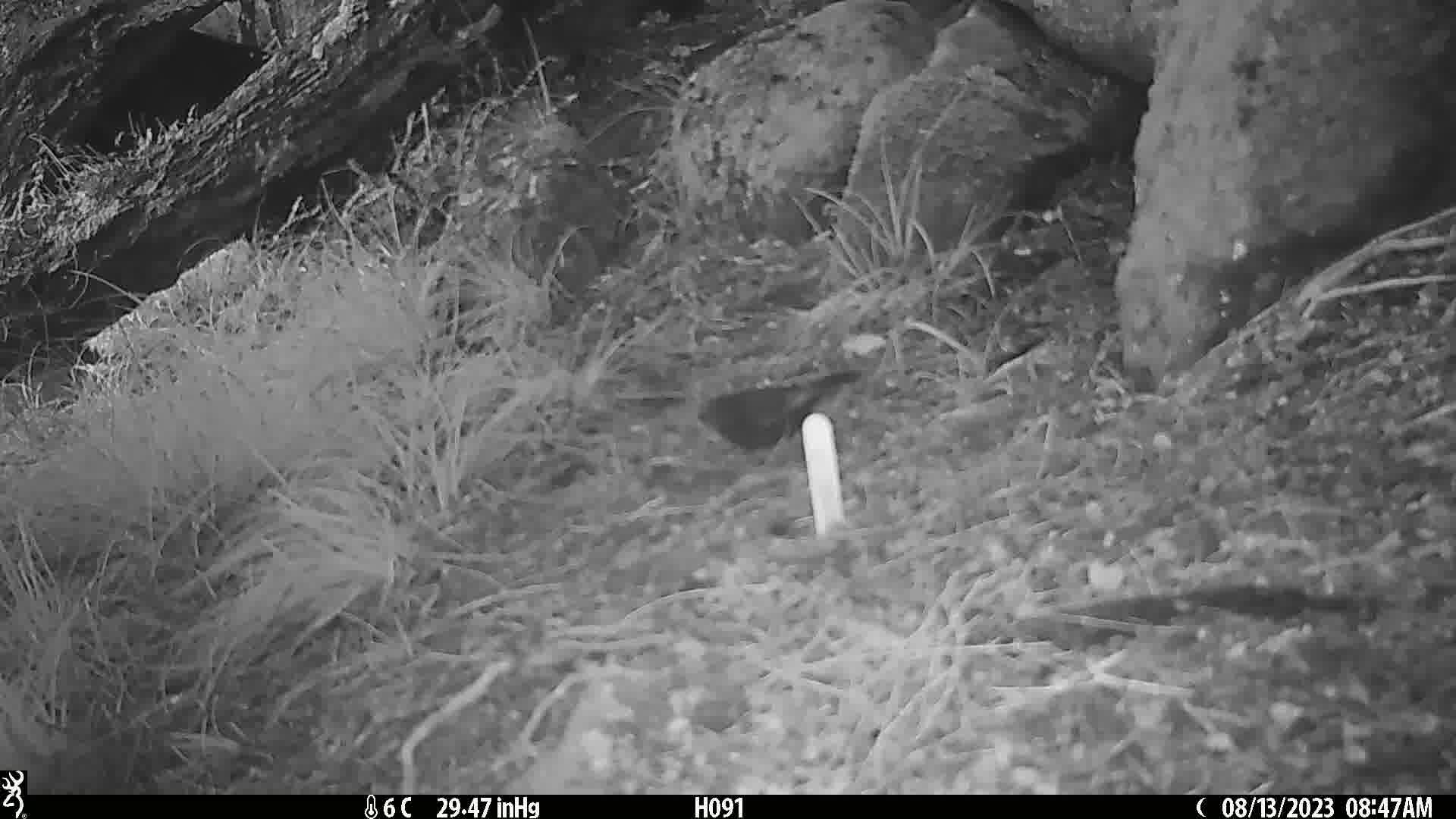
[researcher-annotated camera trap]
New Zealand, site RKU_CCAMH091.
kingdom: Animalia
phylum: Chordata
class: Aves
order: Passeriformes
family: Turdidae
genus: Turdus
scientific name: Turdus merula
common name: eurasian blackbird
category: blackbird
Blackbird (eurasian blackbird) (Turdus merula).